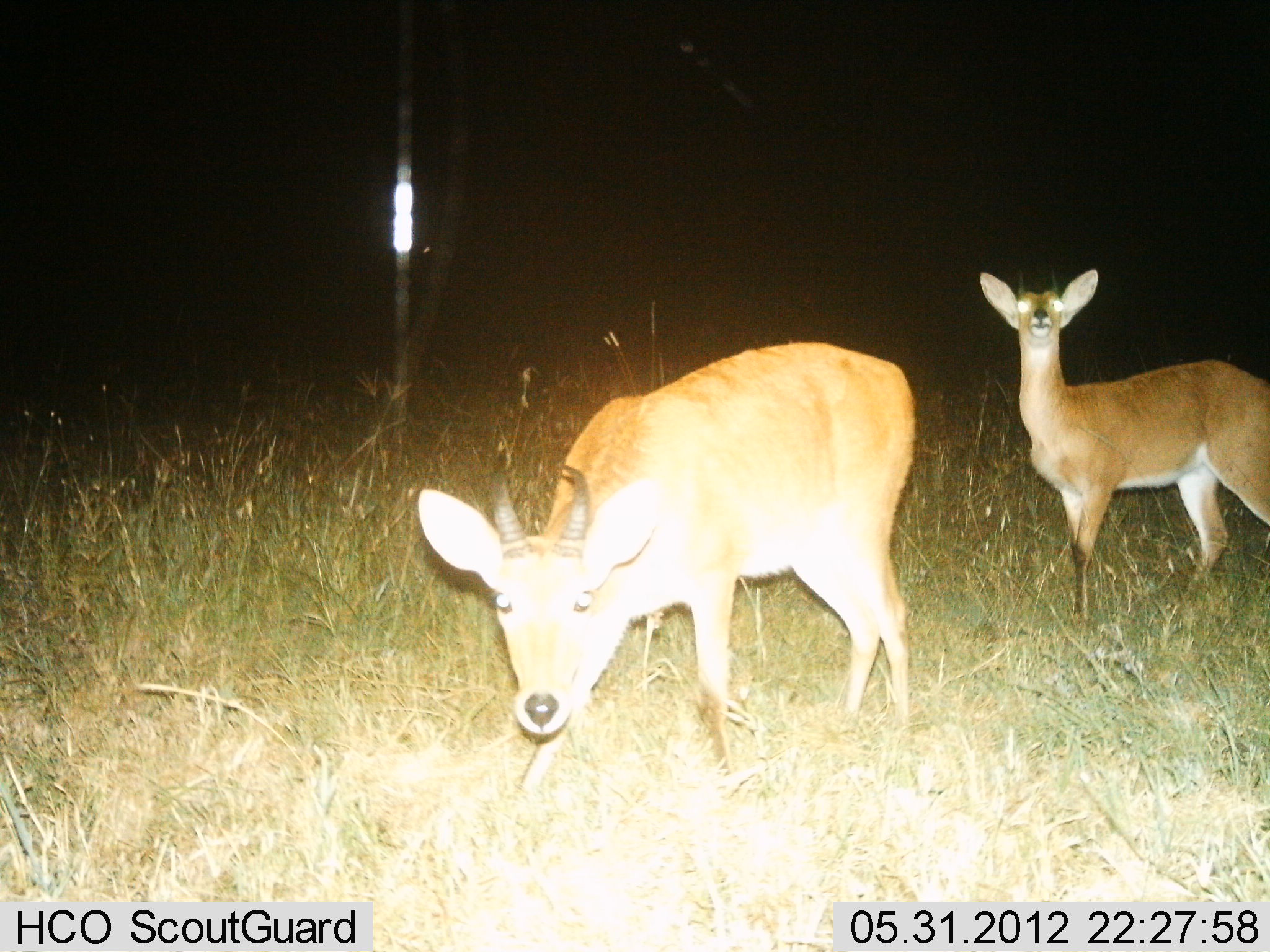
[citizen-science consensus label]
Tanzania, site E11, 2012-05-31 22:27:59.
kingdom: Animalia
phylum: Chordata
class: Mammalia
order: Artiodactyla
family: Bovidae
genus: Redunca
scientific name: Redunca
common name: reedbuck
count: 2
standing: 100%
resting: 0%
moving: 20%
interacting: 10%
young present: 0%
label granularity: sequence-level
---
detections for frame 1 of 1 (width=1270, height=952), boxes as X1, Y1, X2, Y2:
animal: 417, 342, 918, 803; 980, 265, 1270, 633